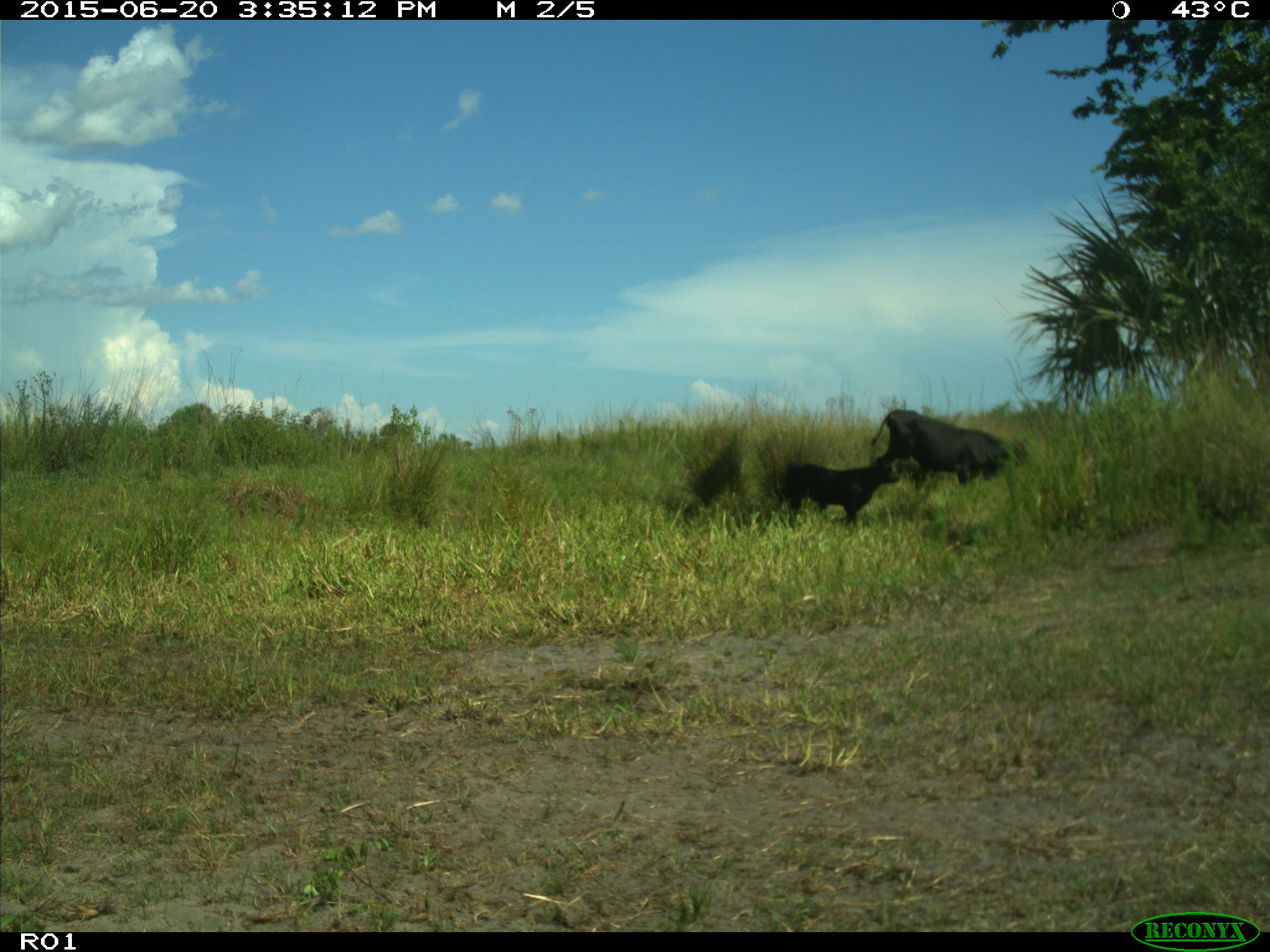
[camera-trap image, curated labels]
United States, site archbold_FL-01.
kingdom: Animalia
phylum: Chordata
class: Mammalia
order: Artiodactyla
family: Bovidae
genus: Bos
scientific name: Bos taurus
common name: domestic cow